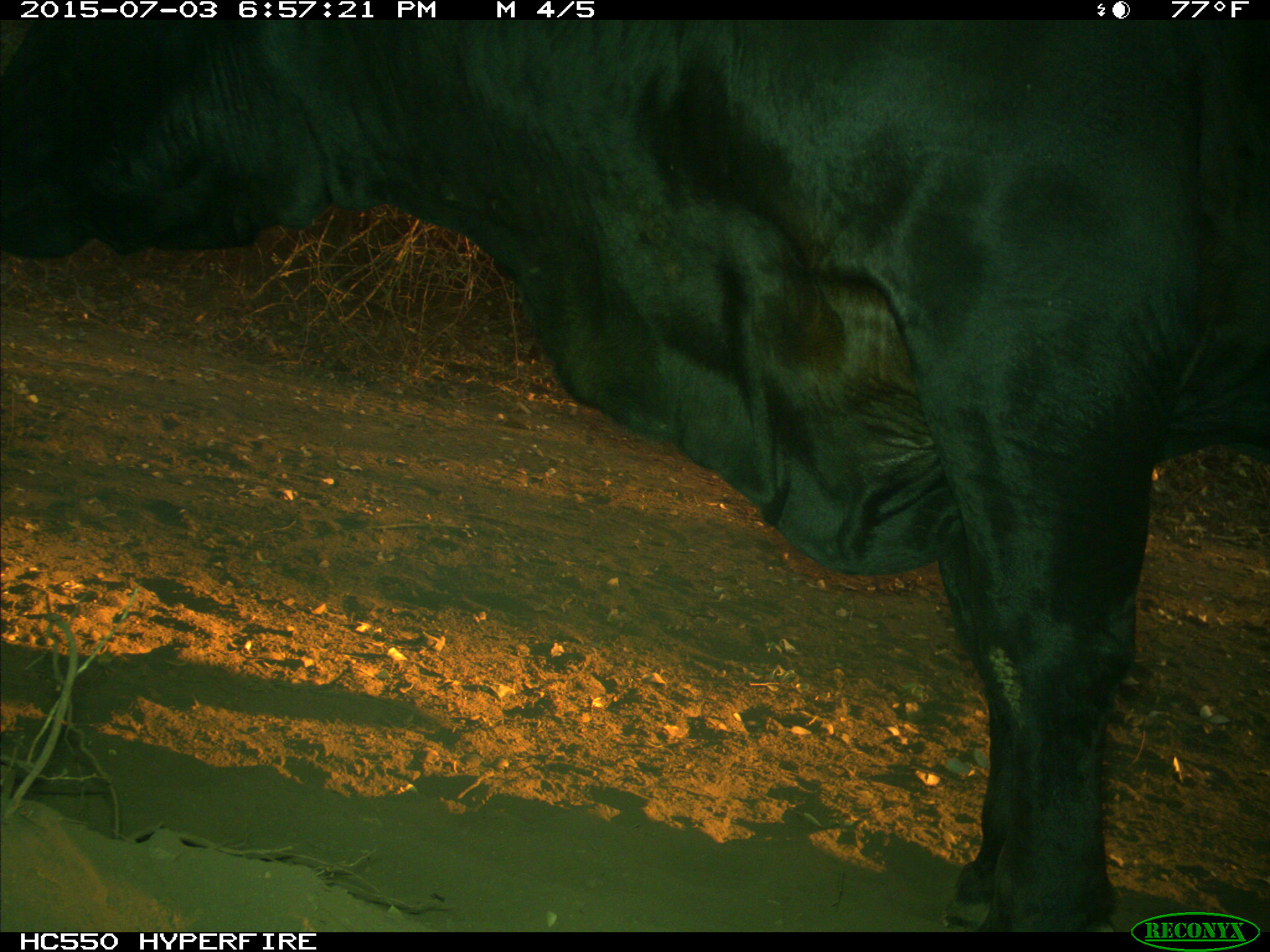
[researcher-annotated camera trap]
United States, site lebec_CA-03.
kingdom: Animalia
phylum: Chordata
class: Mammalia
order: Artiodactyla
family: Bovidae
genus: Bos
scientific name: Bos taurus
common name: domestic cow